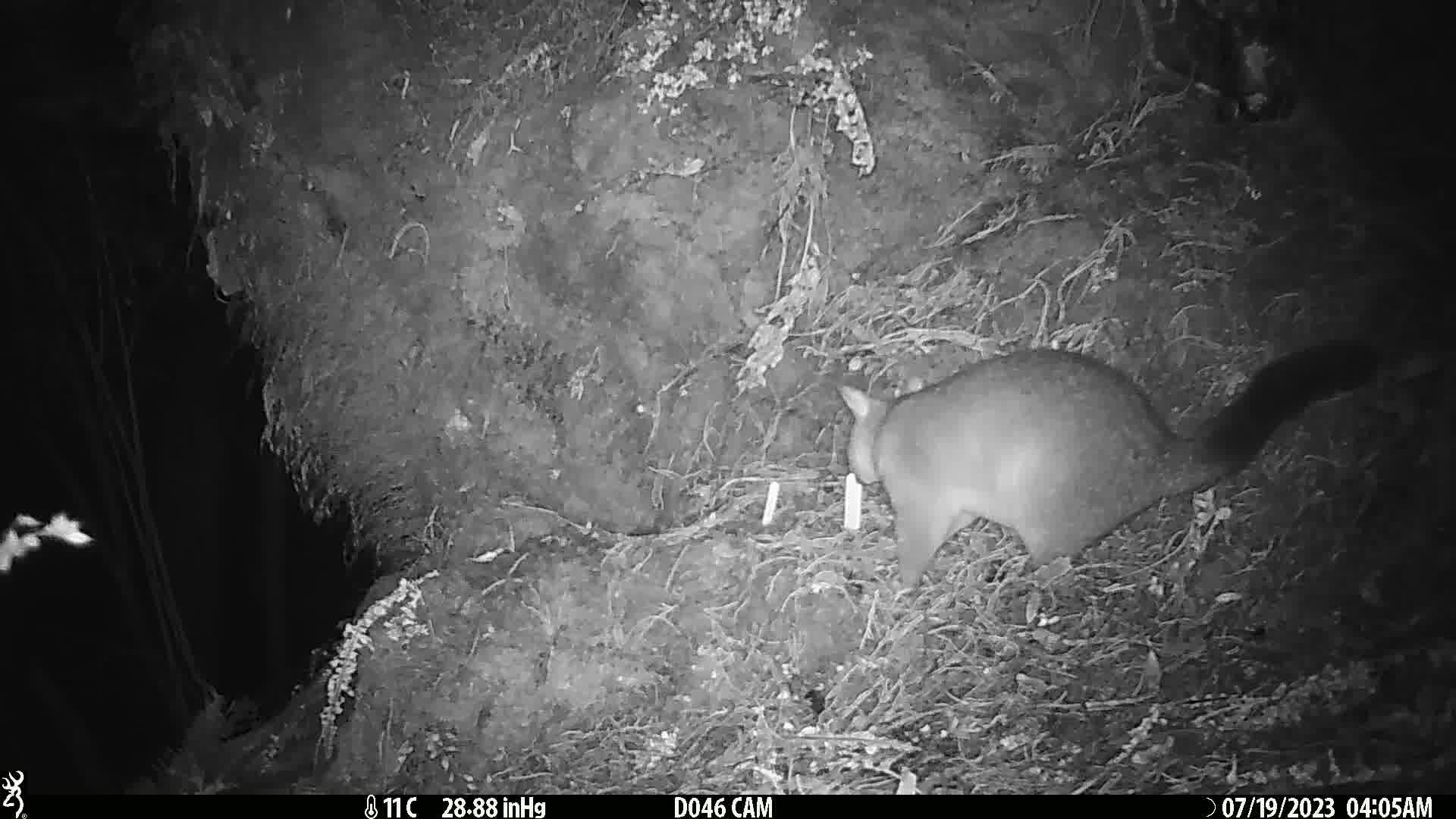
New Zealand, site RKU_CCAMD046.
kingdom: Animalia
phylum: Chordata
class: Mammalia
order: Diprotodontia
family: Phalangeridae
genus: Trichosurus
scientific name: Trichosurus vulpecula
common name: common brushtail possum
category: possum